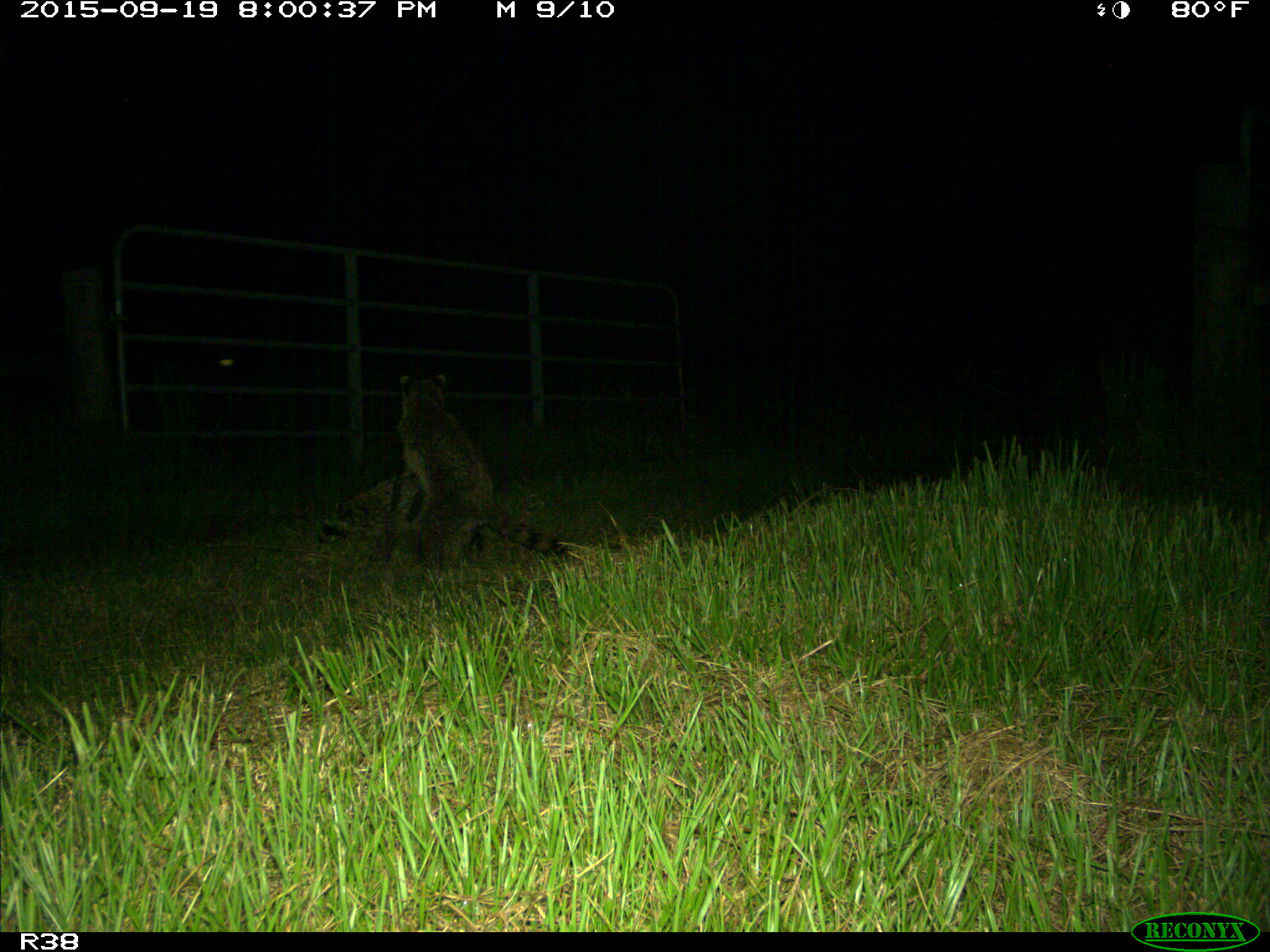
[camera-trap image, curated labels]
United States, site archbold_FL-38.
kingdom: Animalia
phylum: Chordata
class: Mammalia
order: Carnivora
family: Procyonidae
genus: Procyon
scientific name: Procyon lotor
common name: common raccoon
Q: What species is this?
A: Procyon lotor (common raccoon).